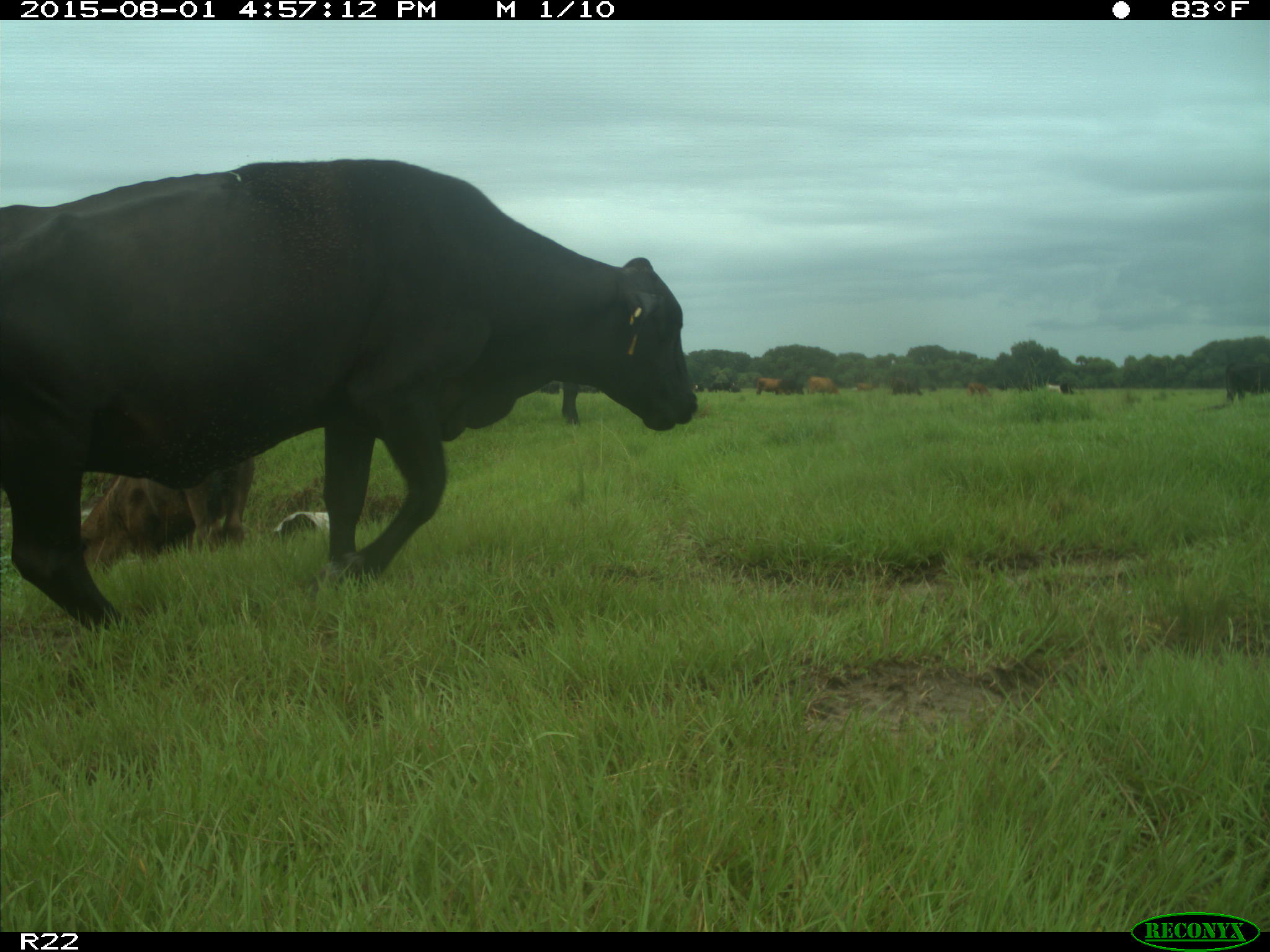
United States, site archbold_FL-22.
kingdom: Animalia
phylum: Chordata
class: Mammalia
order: Artiodactyla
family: Bovidae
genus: Bos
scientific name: Bos taurus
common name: domestic cow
Bos taurus (domestic cow).